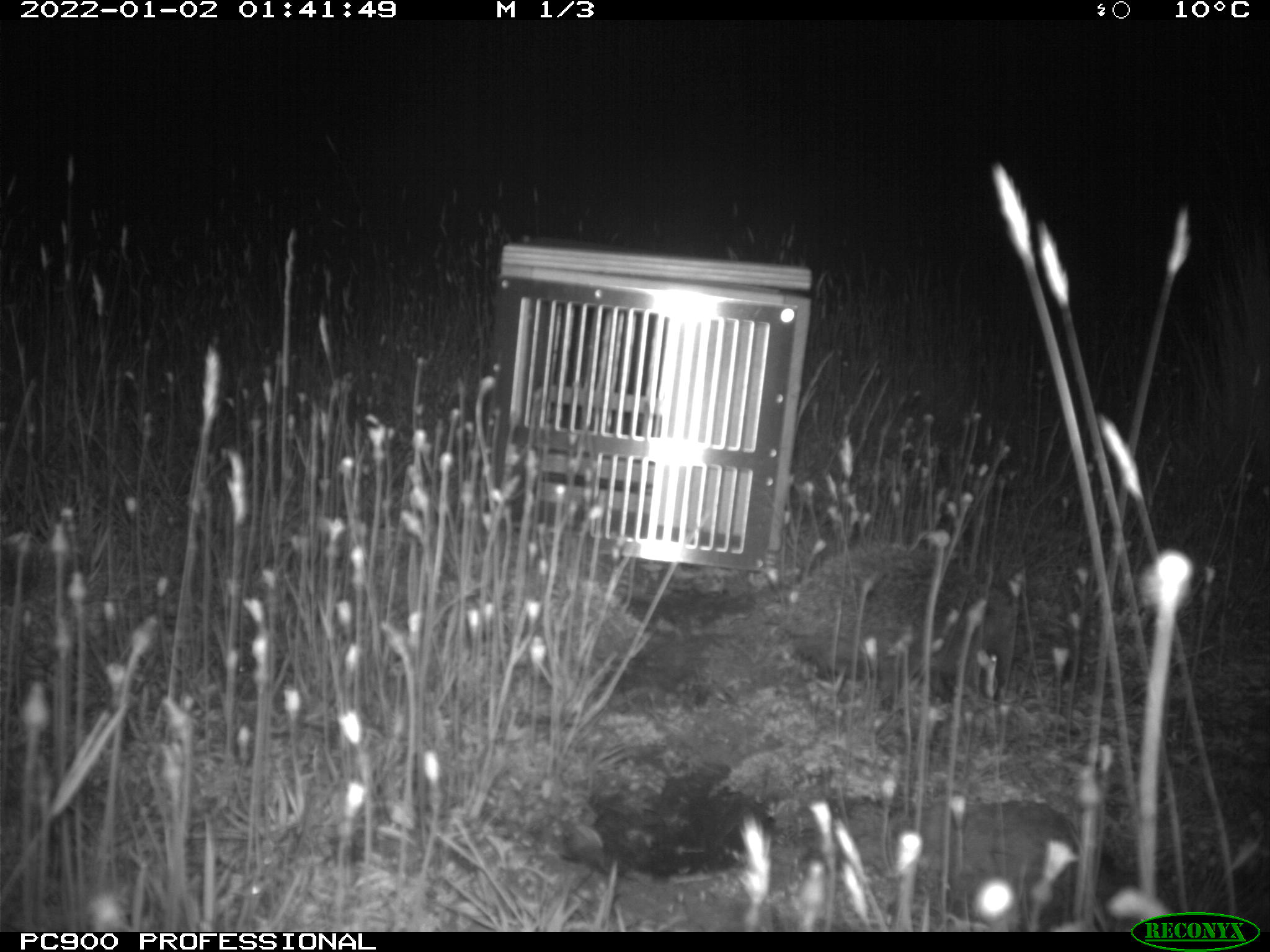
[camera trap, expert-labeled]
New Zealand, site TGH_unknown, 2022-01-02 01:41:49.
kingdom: Animalia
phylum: Chordata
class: Mammalia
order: Eulipotyphla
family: Erinaceidae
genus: Erinaceus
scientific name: Erinaceus europaeus europaeus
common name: european hedgehog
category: hedgehog